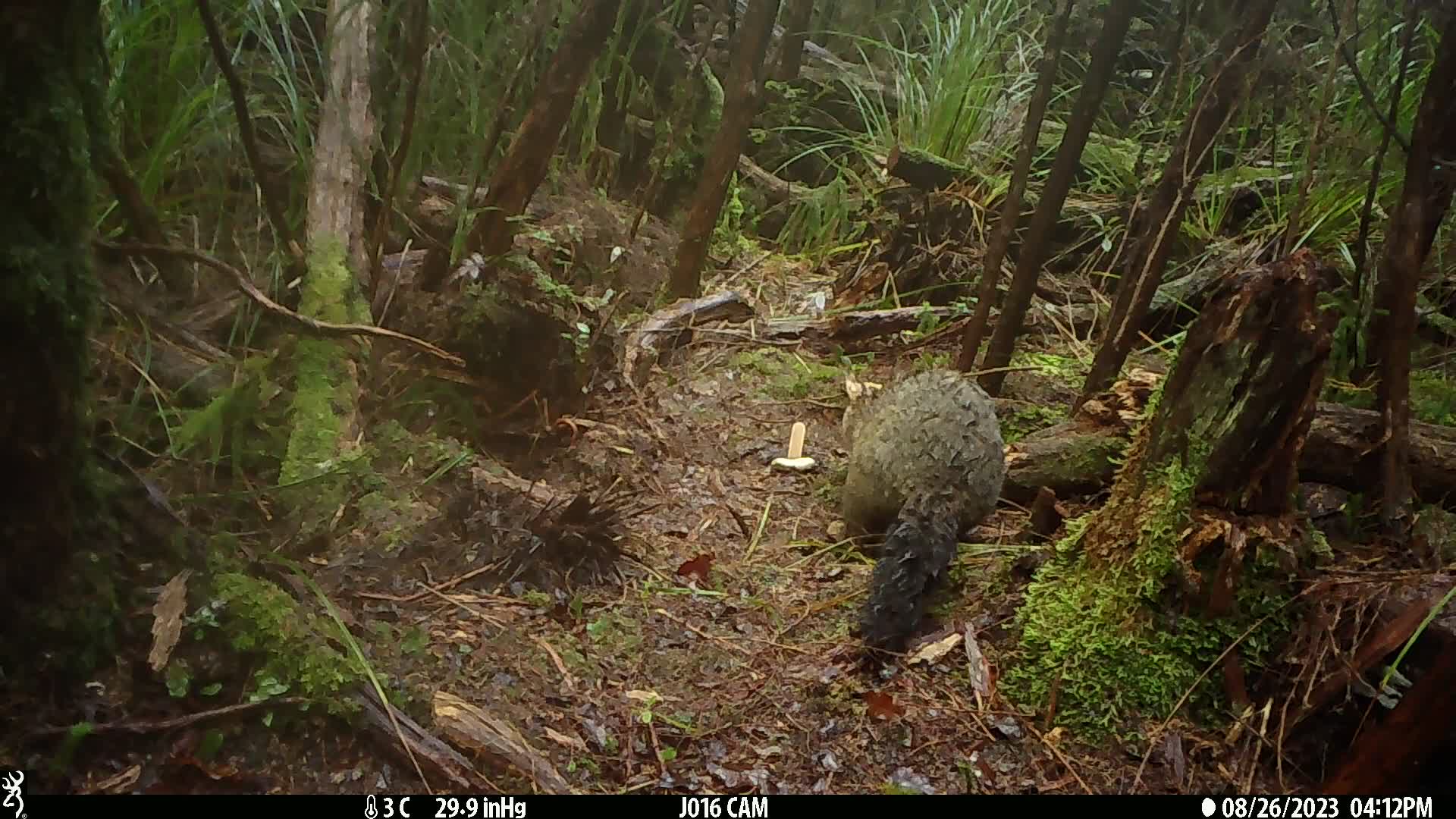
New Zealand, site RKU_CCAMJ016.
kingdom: Animalia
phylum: Chordata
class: Mammalia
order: Diprotodontia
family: Phalangeridae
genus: Trichosurus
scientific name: Trichosurus vulpecula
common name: common brushtail possum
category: possum